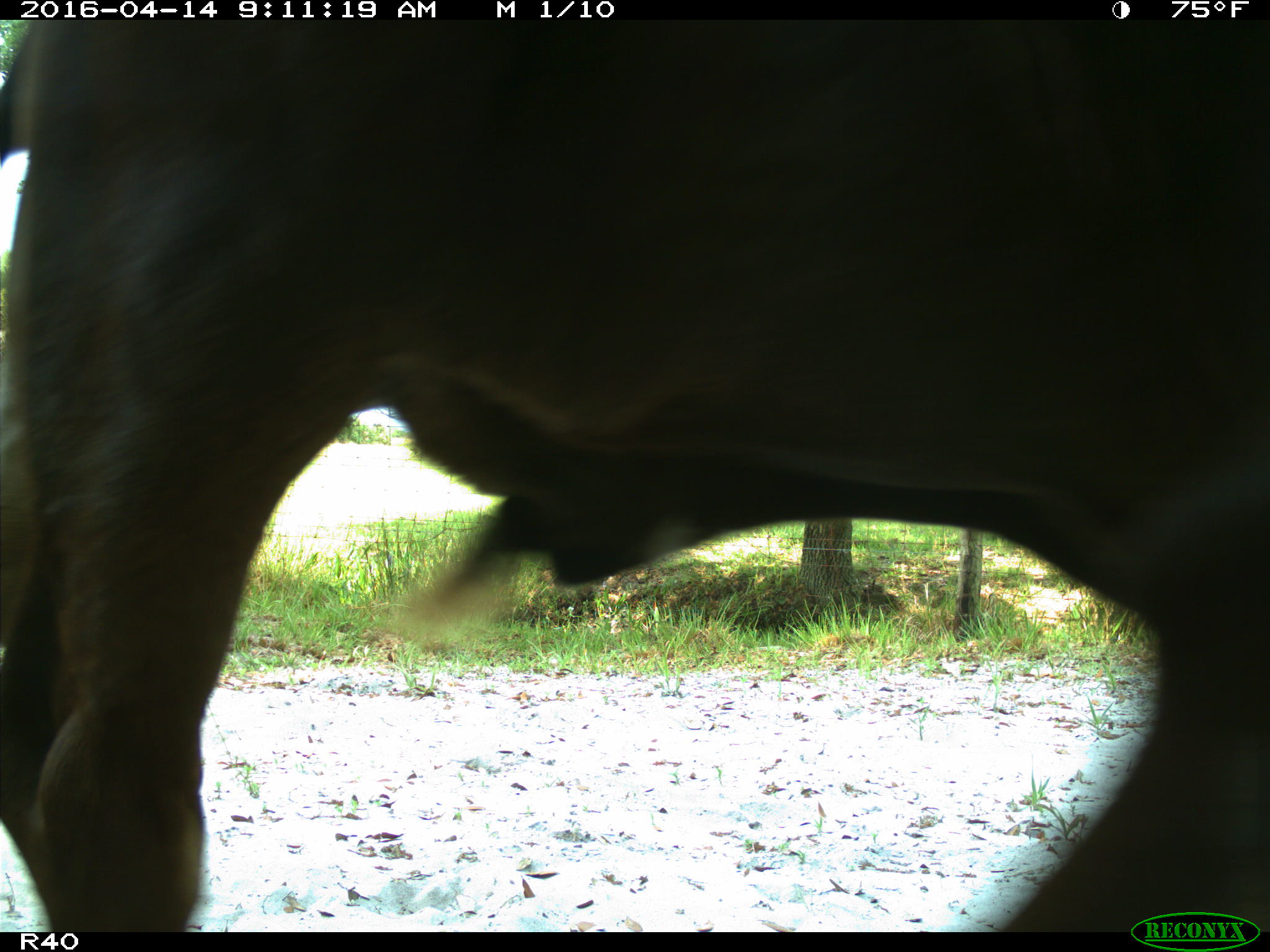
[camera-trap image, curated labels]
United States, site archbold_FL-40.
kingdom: Animalia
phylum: Chordata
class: Mammalia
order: Artiodactyla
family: Bovidae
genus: Bos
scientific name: Bos taurus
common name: domestic cow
Bos taurus (domestic cow).